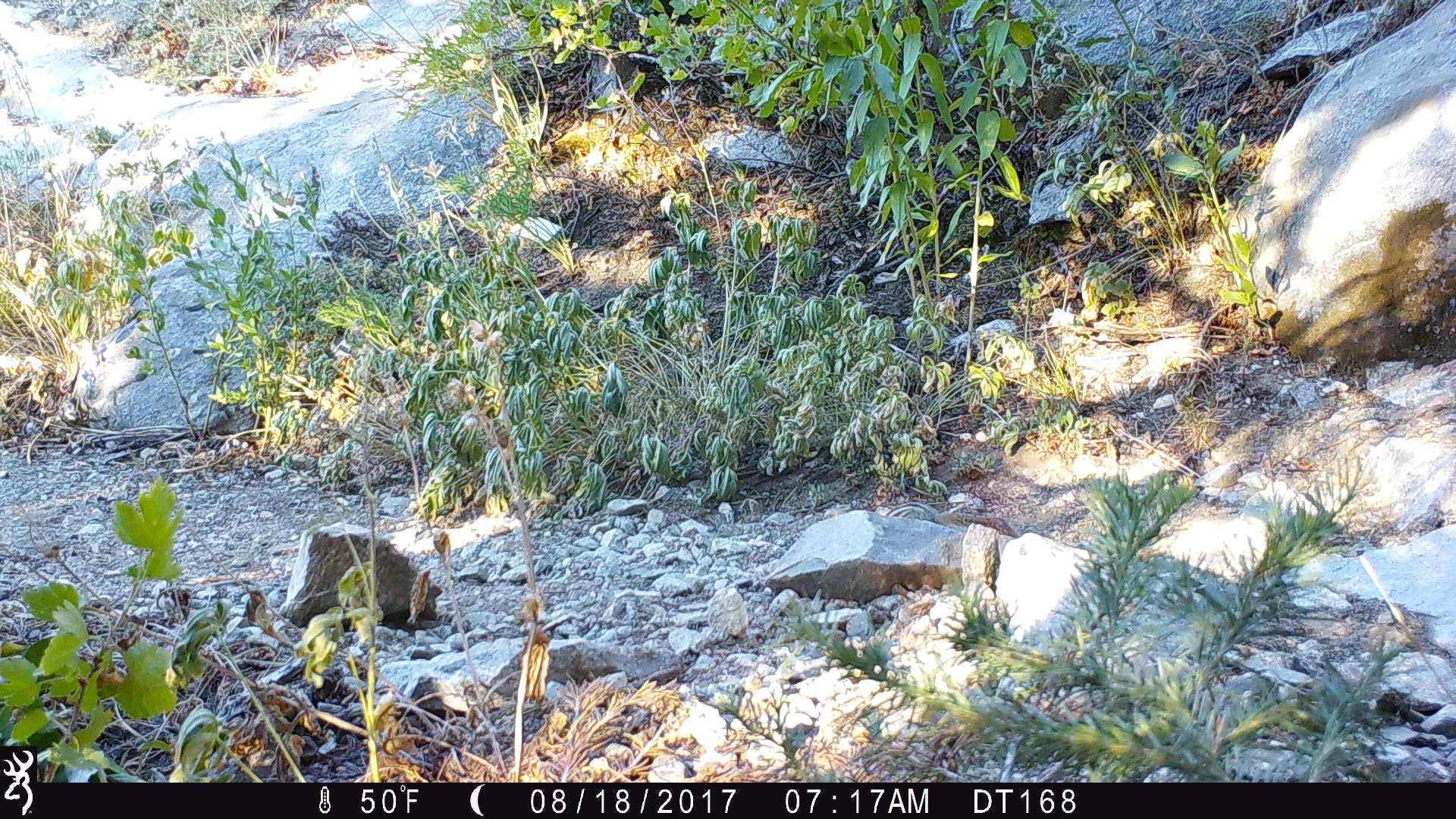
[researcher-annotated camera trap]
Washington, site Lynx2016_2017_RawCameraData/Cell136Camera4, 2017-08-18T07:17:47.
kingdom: Animalia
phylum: Chordata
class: Mammalia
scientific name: Mammalia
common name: small mammal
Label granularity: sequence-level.